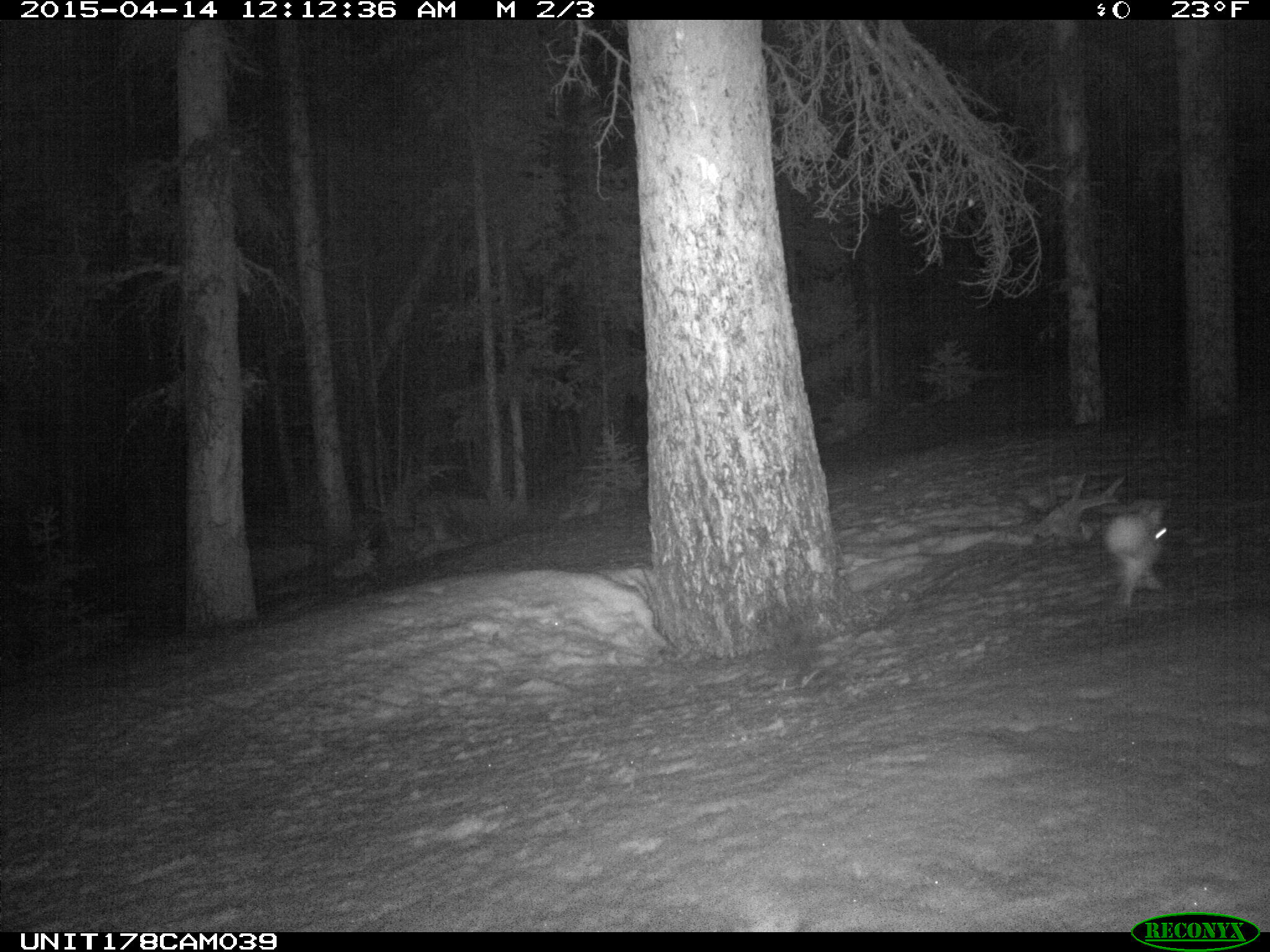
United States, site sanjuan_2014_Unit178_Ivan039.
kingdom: Animalia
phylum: Chordata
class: Mammalia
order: Lagomorpha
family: Leporidae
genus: Lepus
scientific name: Lepus americanus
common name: snowshoe hare